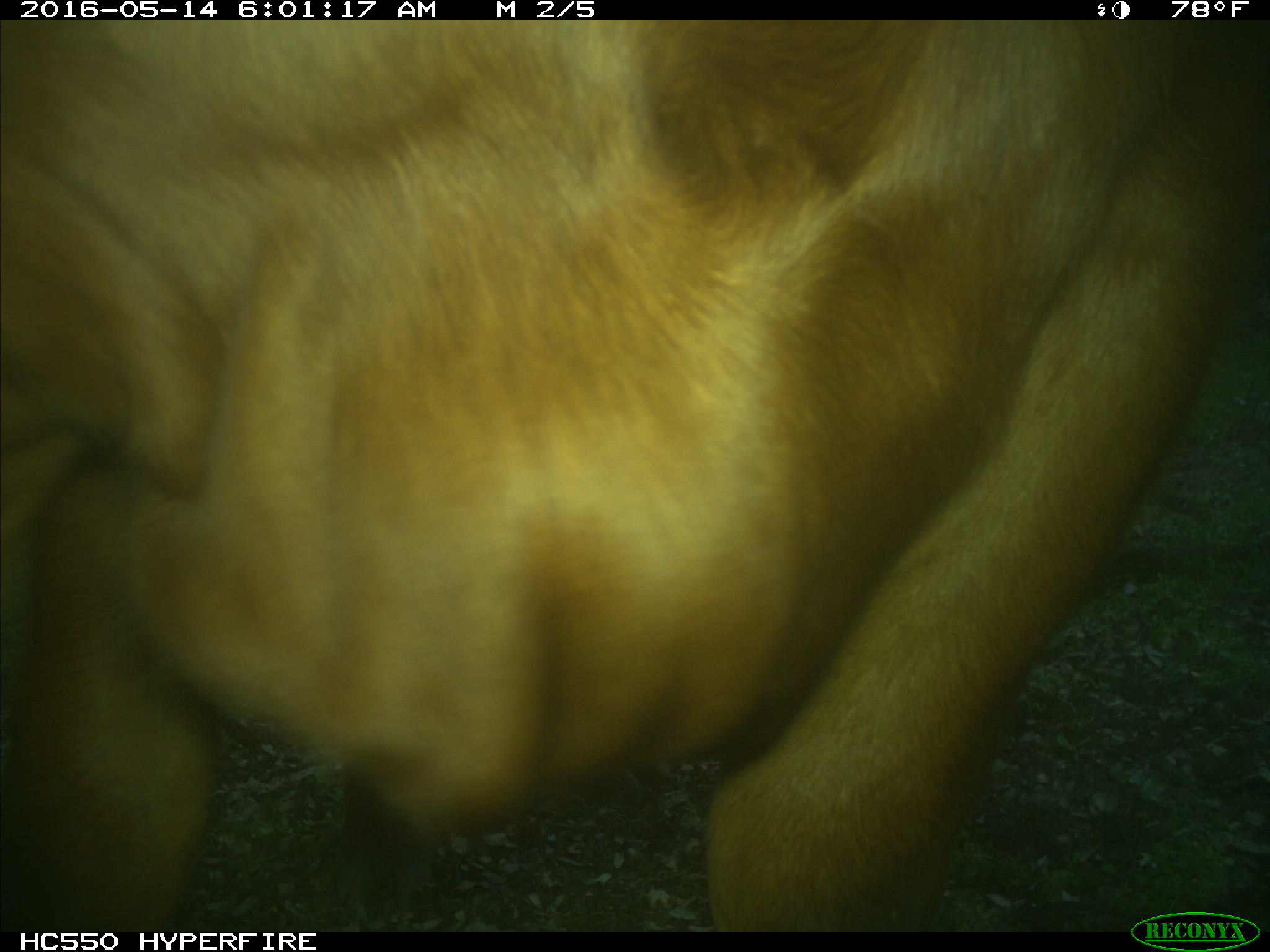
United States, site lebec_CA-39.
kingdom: Animalia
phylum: Chordata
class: Mammalia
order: Artiodactyla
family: Bovidae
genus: Bos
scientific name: Bos taurus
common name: domestic cow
Bos taurus (domestic cow).